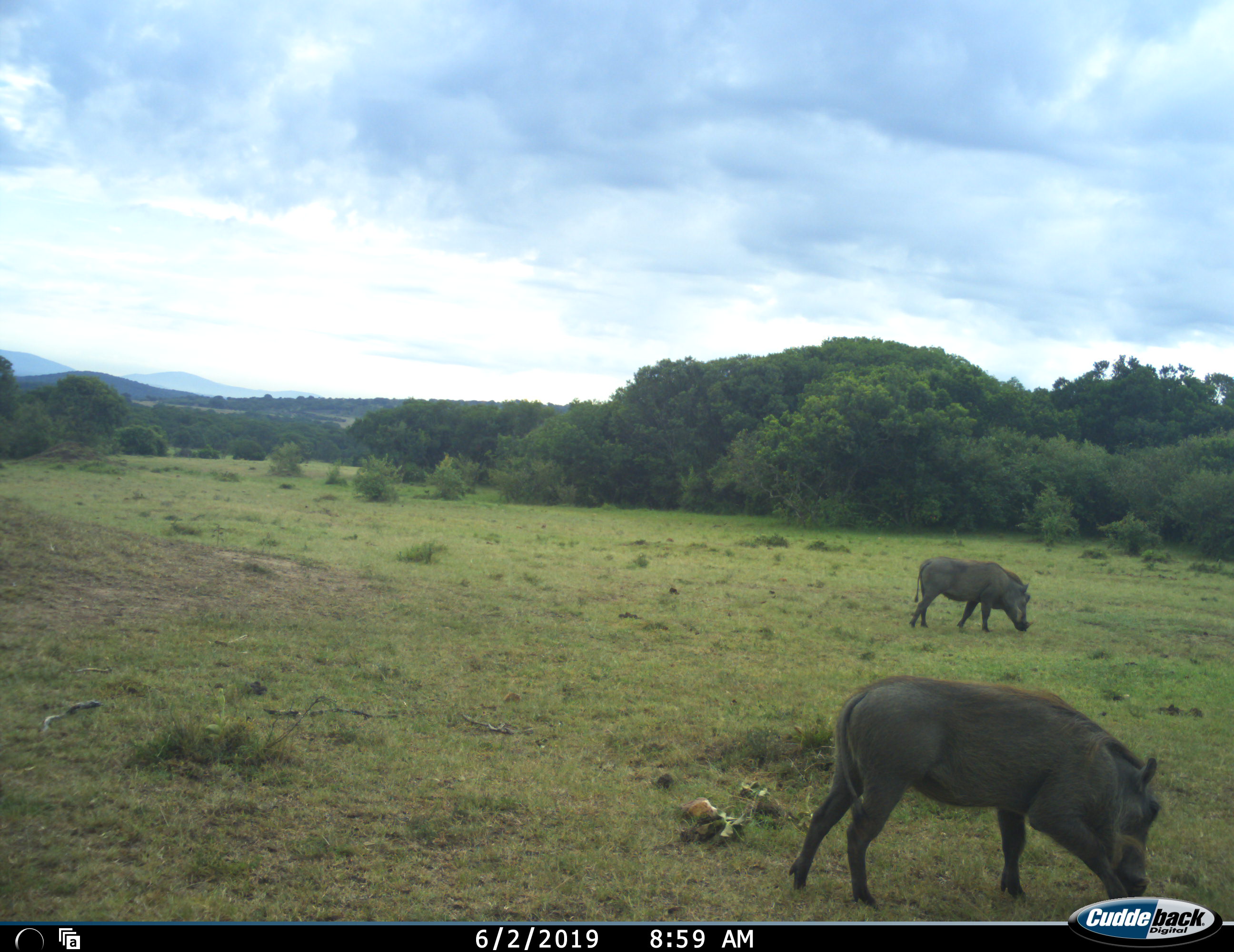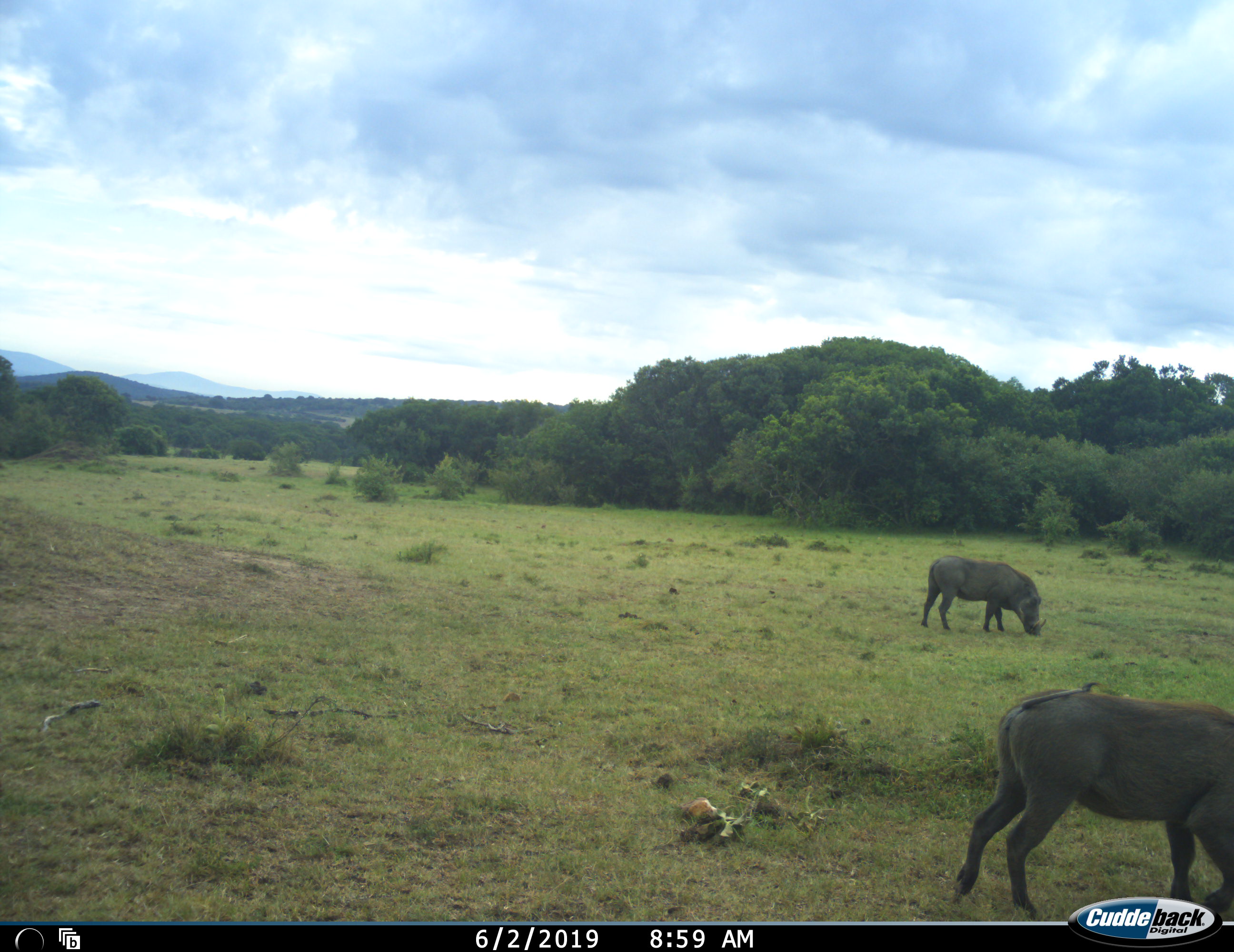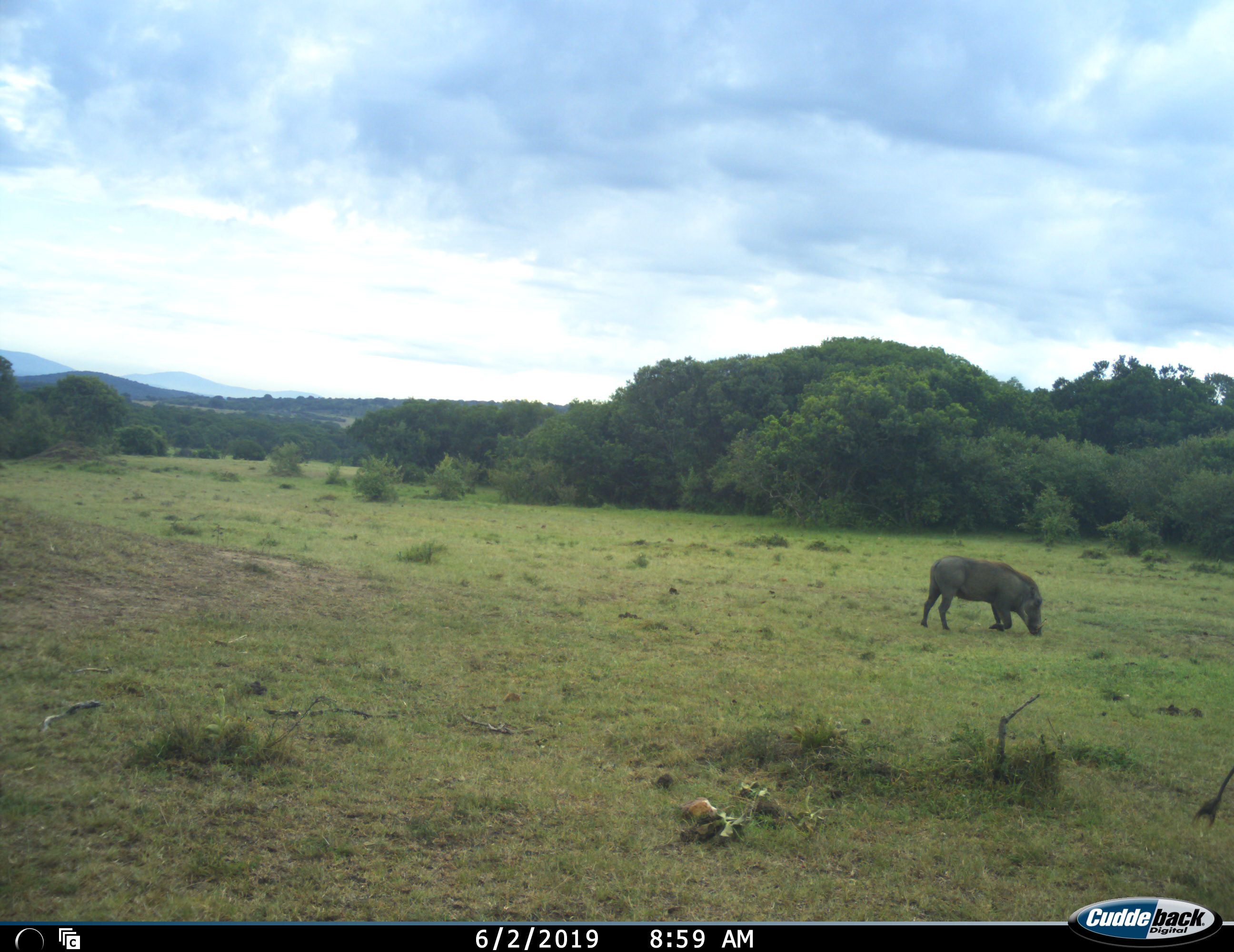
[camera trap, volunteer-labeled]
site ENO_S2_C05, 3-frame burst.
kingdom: Animalia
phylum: Chordata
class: Mammalia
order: Artiodactyla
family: Suidae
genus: Phacochoerus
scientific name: Phacochoerus africanus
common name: warthog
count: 2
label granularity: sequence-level